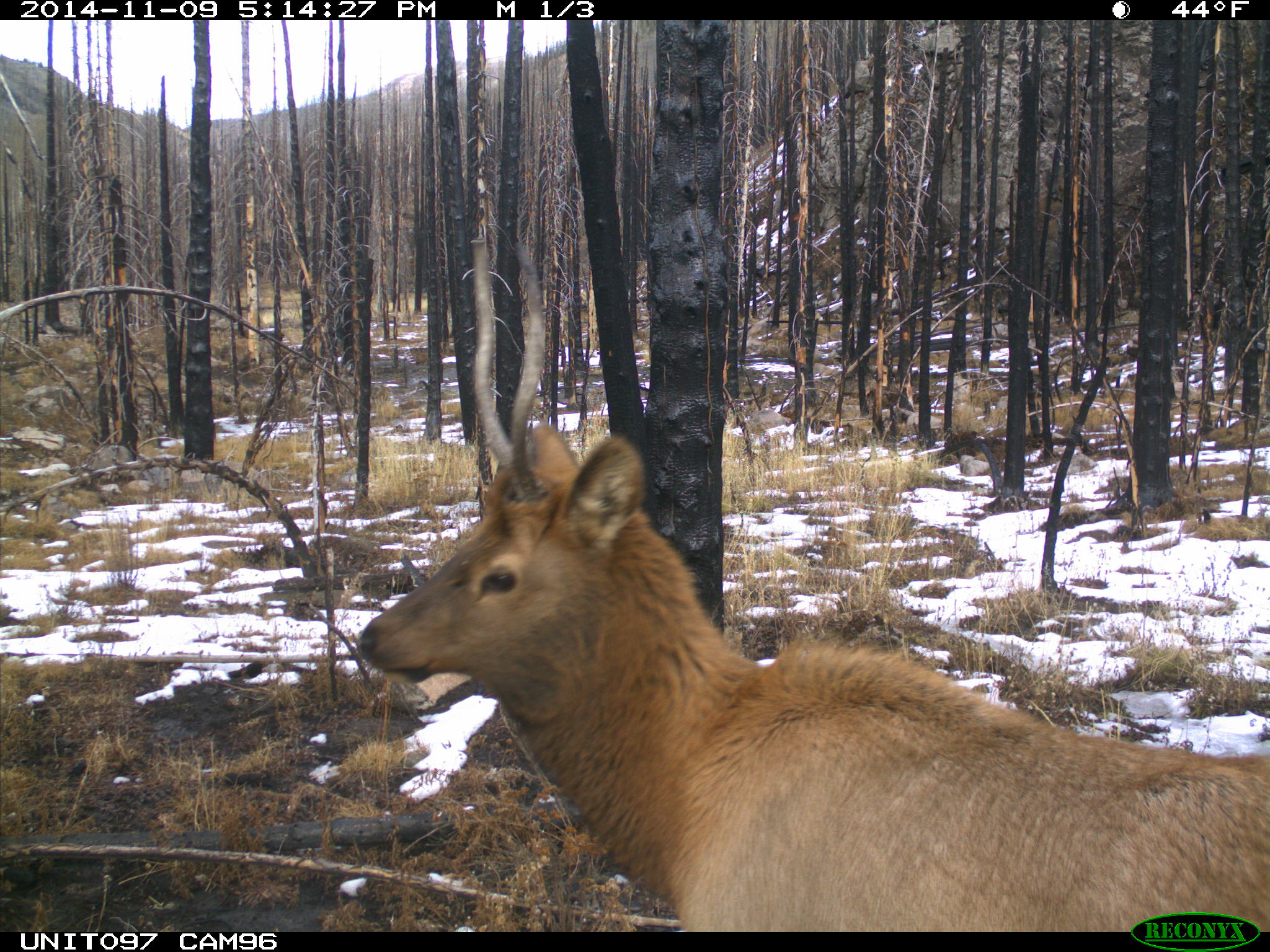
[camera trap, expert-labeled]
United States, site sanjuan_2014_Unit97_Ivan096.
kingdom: Animalia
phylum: Chordata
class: Mammalia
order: Artiodactyla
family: Cervidae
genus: Cervus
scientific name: Cervus elaphus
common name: red deer